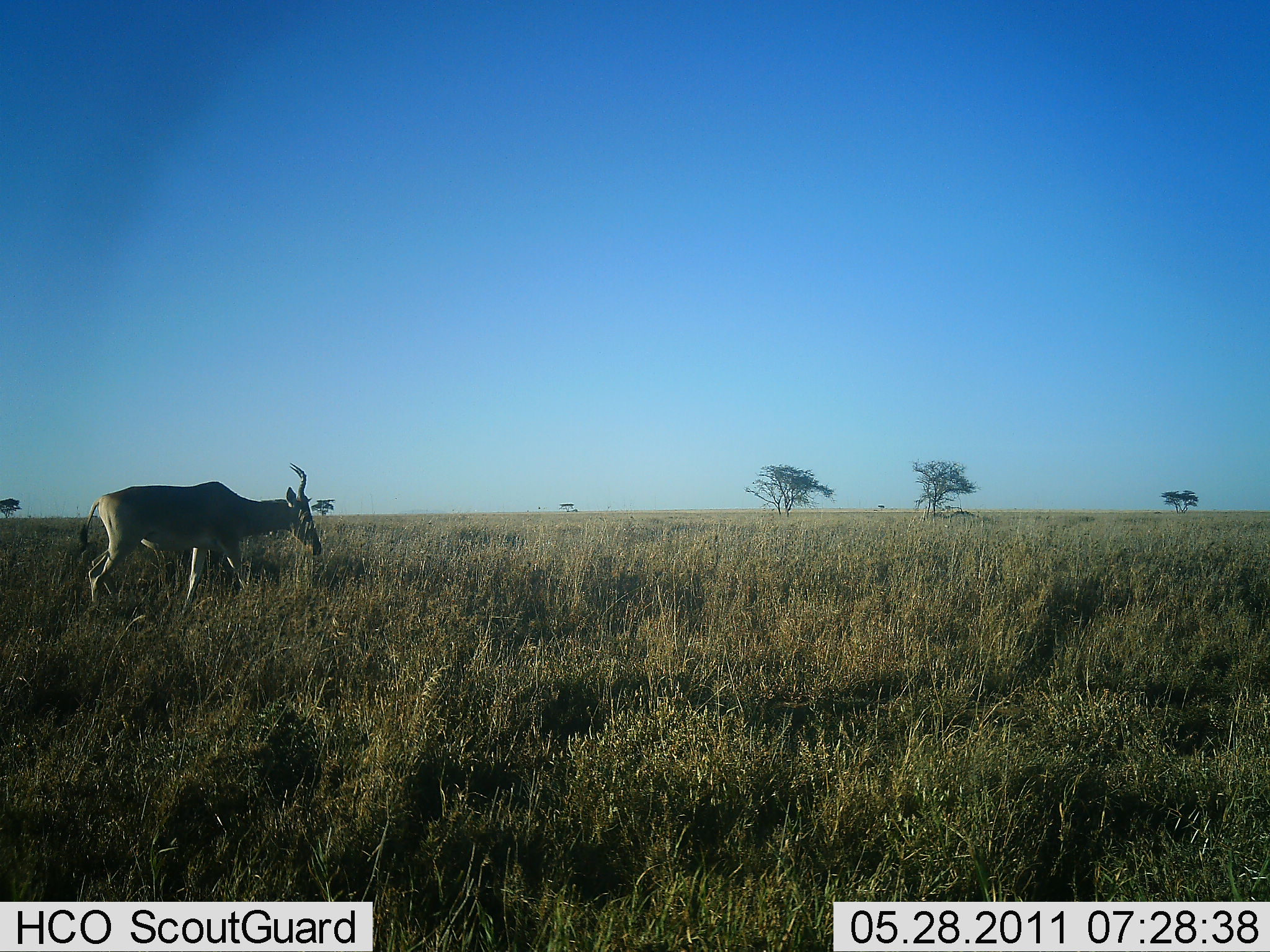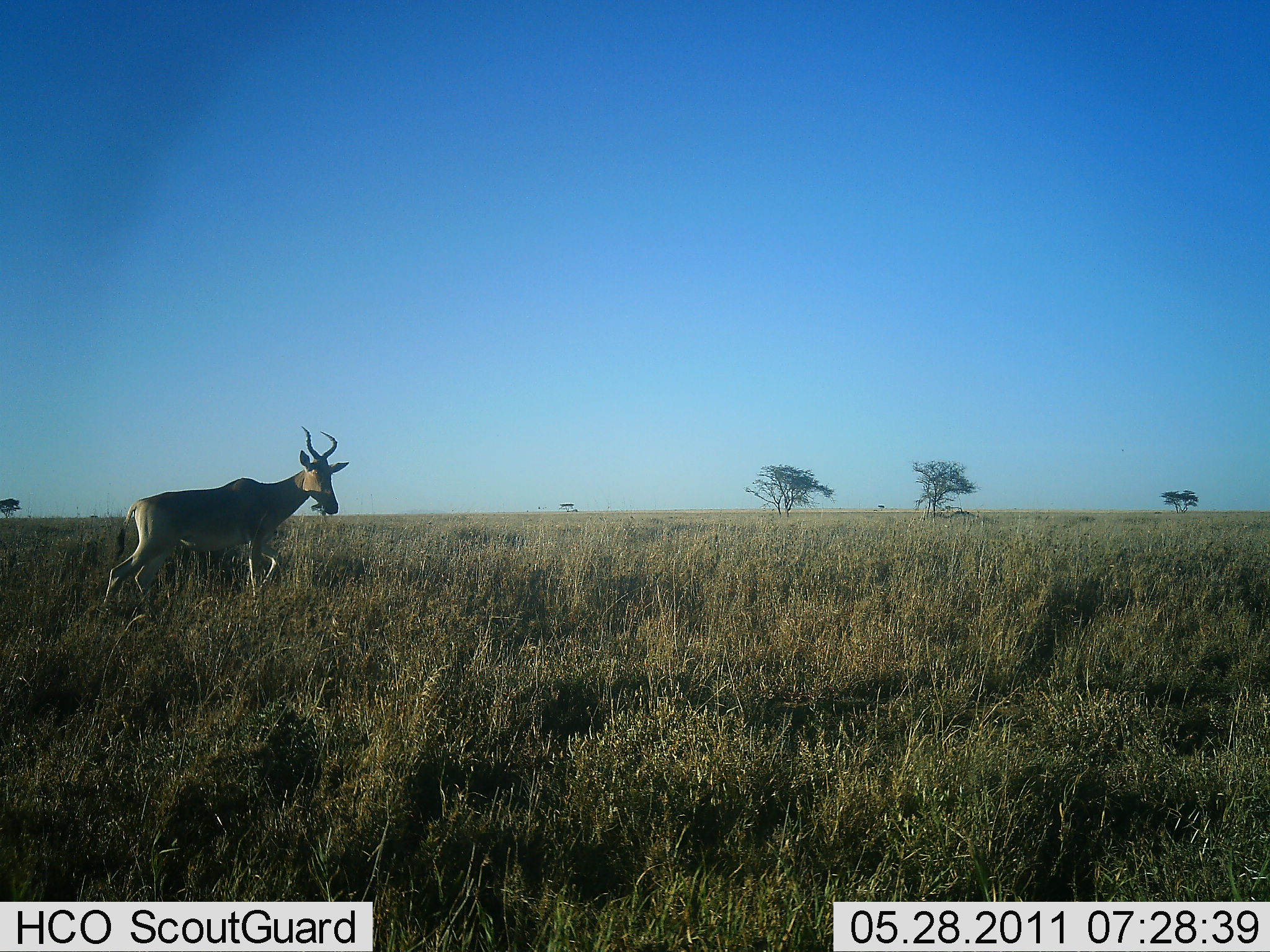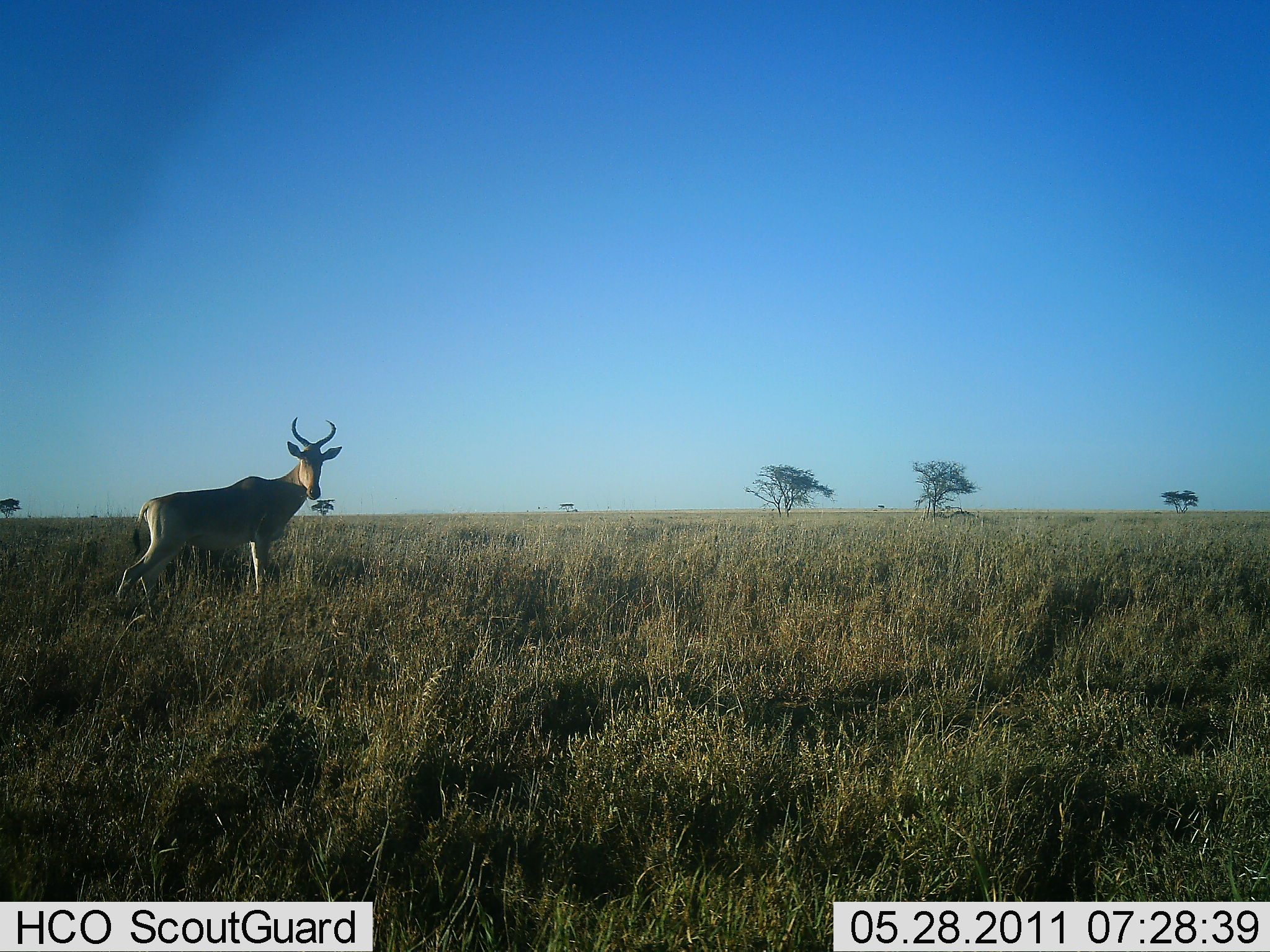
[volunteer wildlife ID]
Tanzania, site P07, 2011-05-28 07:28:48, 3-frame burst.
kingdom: Animalia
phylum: Chordata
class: Mammalia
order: Artiodactyla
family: Bovidae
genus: Alcelaphus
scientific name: Alcelaphus buselaphus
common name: hartebeest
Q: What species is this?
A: Hartebeest (Alcelaphus buselaphus).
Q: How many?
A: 1.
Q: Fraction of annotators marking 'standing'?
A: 55%.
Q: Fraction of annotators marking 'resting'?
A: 0%.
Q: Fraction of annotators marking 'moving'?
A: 36%.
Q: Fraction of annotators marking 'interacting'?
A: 0%.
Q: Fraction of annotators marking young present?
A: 0%.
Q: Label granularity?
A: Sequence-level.